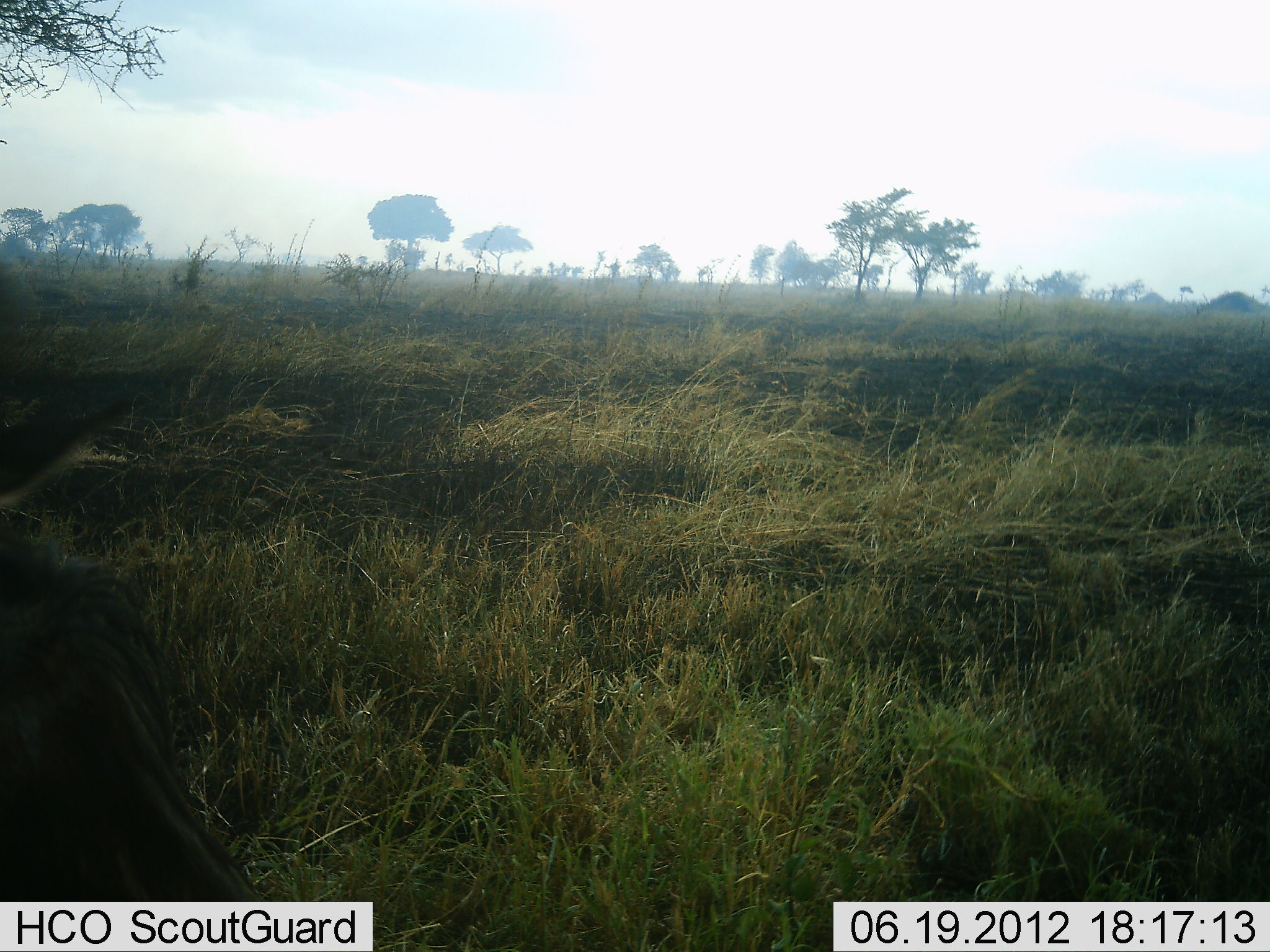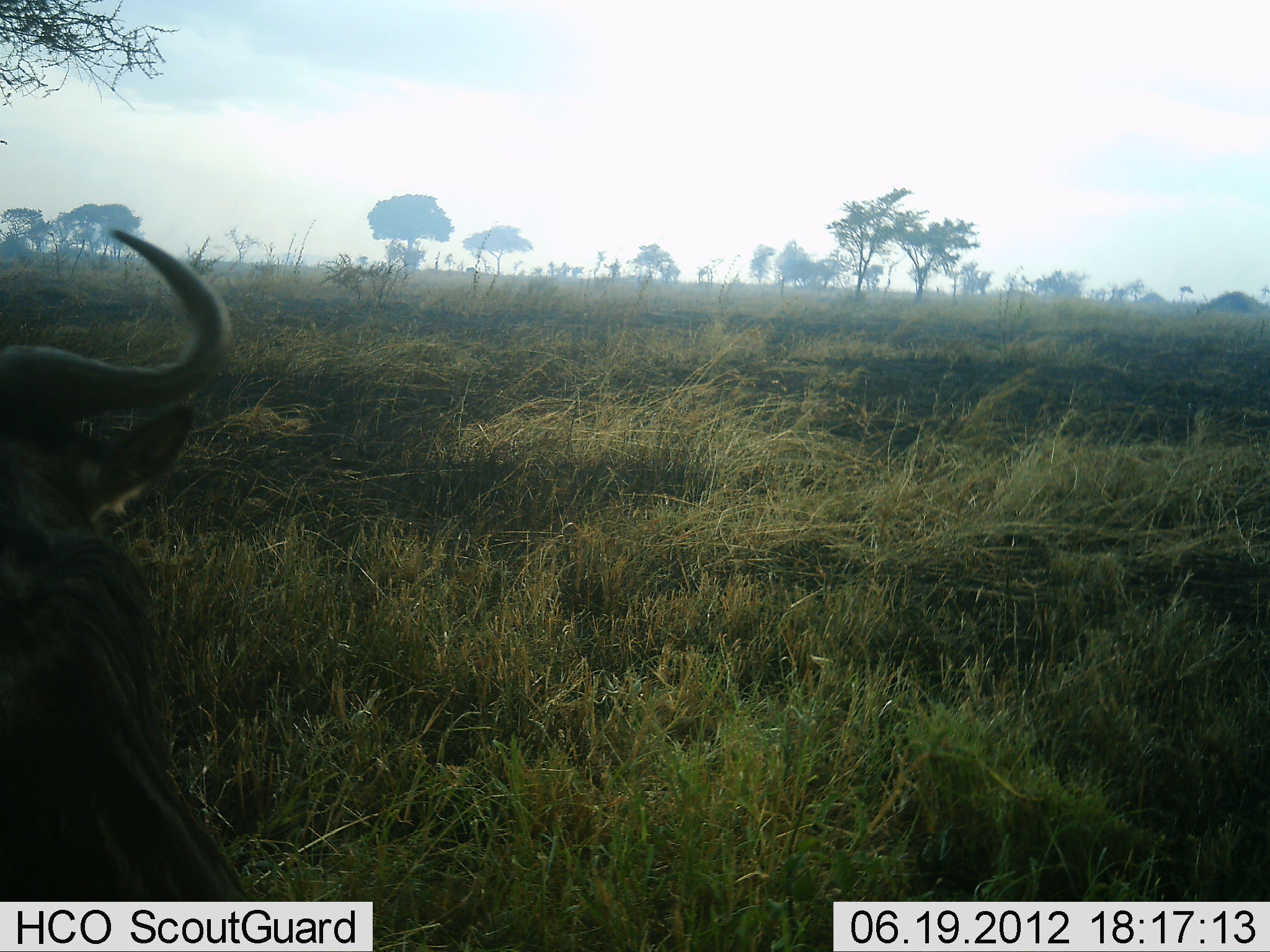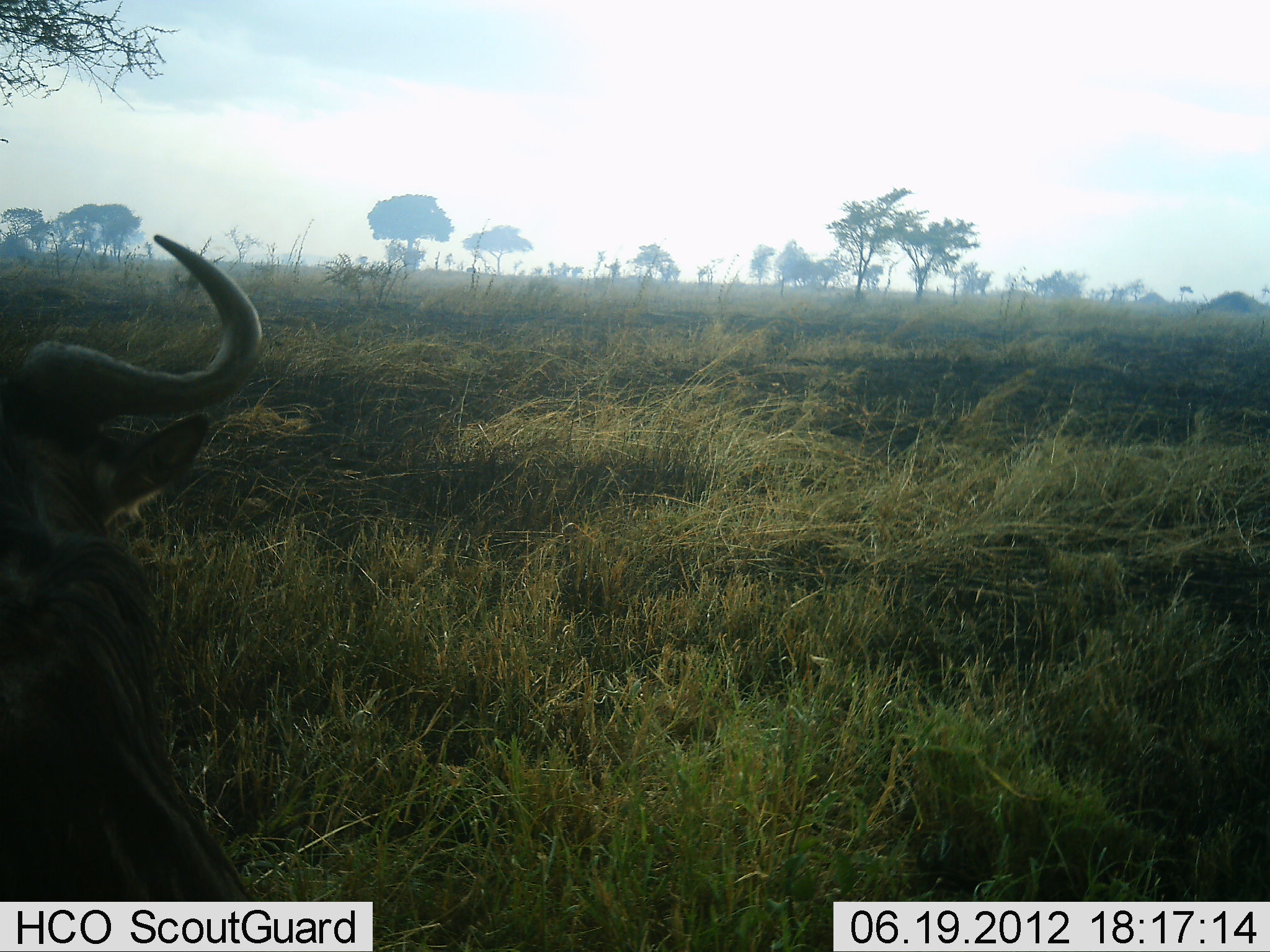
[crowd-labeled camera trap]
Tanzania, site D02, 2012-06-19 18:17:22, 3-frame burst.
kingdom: Animalia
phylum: Chordata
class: Mammalia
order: Artiodactyla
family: Bovidae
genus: Connochaetes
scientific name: Connochaetes taurinus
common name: blue wildebeest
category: wildebeest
Wildebeest (blue wildebeest) (Connochaetes taurinus), count 1. Behavior (volunteer vote fractions): standing 20%, resting 70%, moving 10%, interacting 0%. Young present (vote fraction): 0%. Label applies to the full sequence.